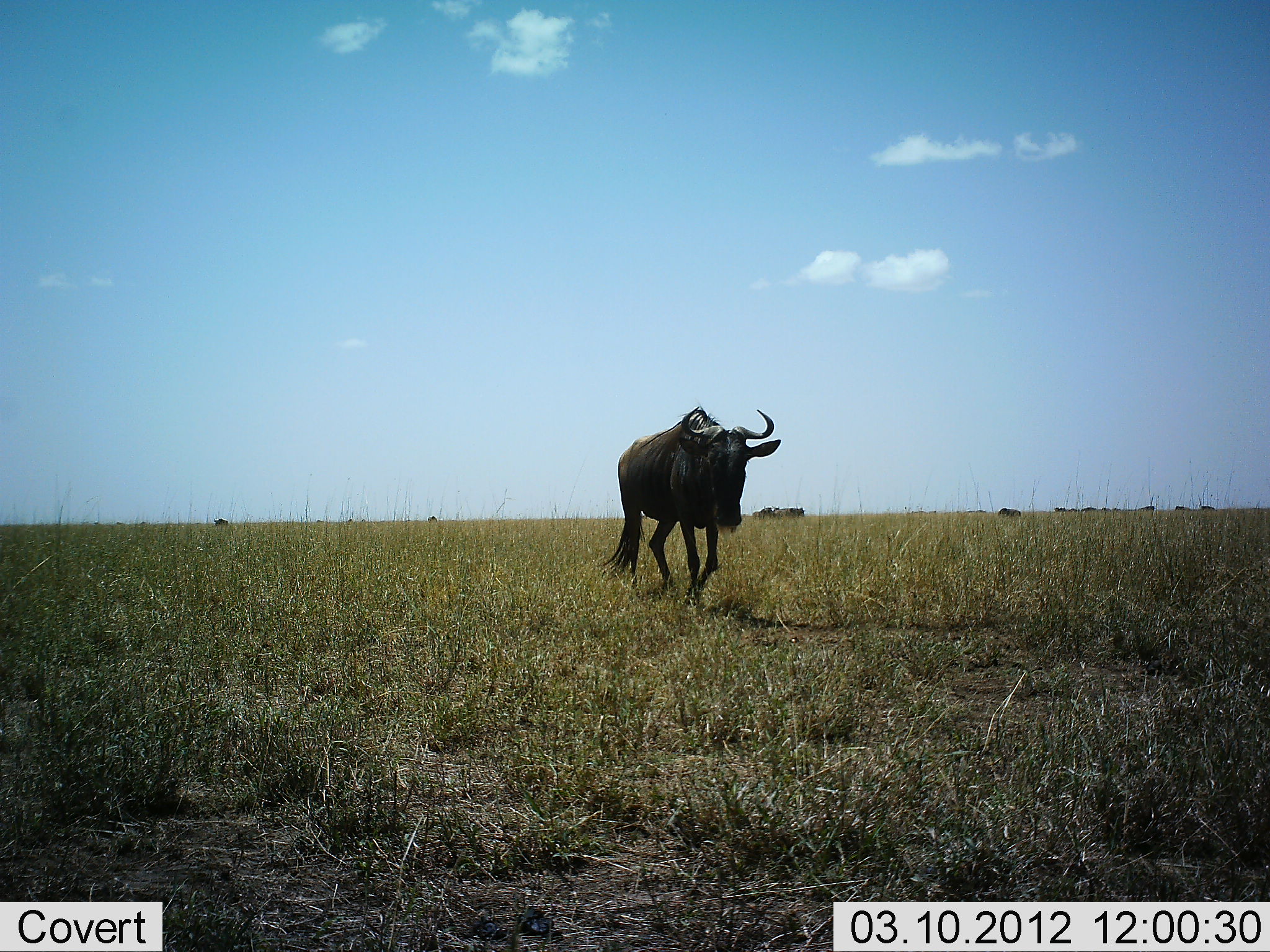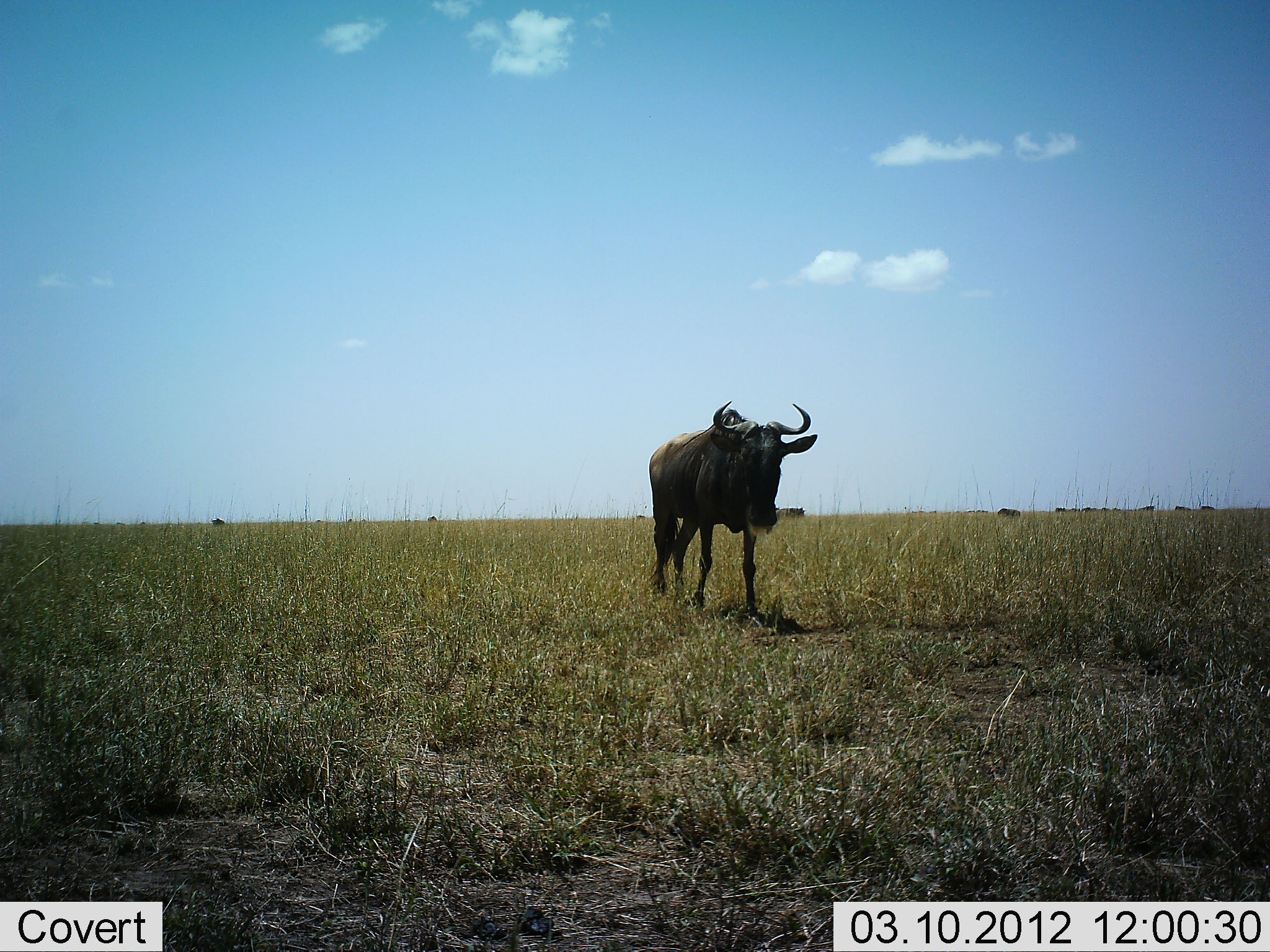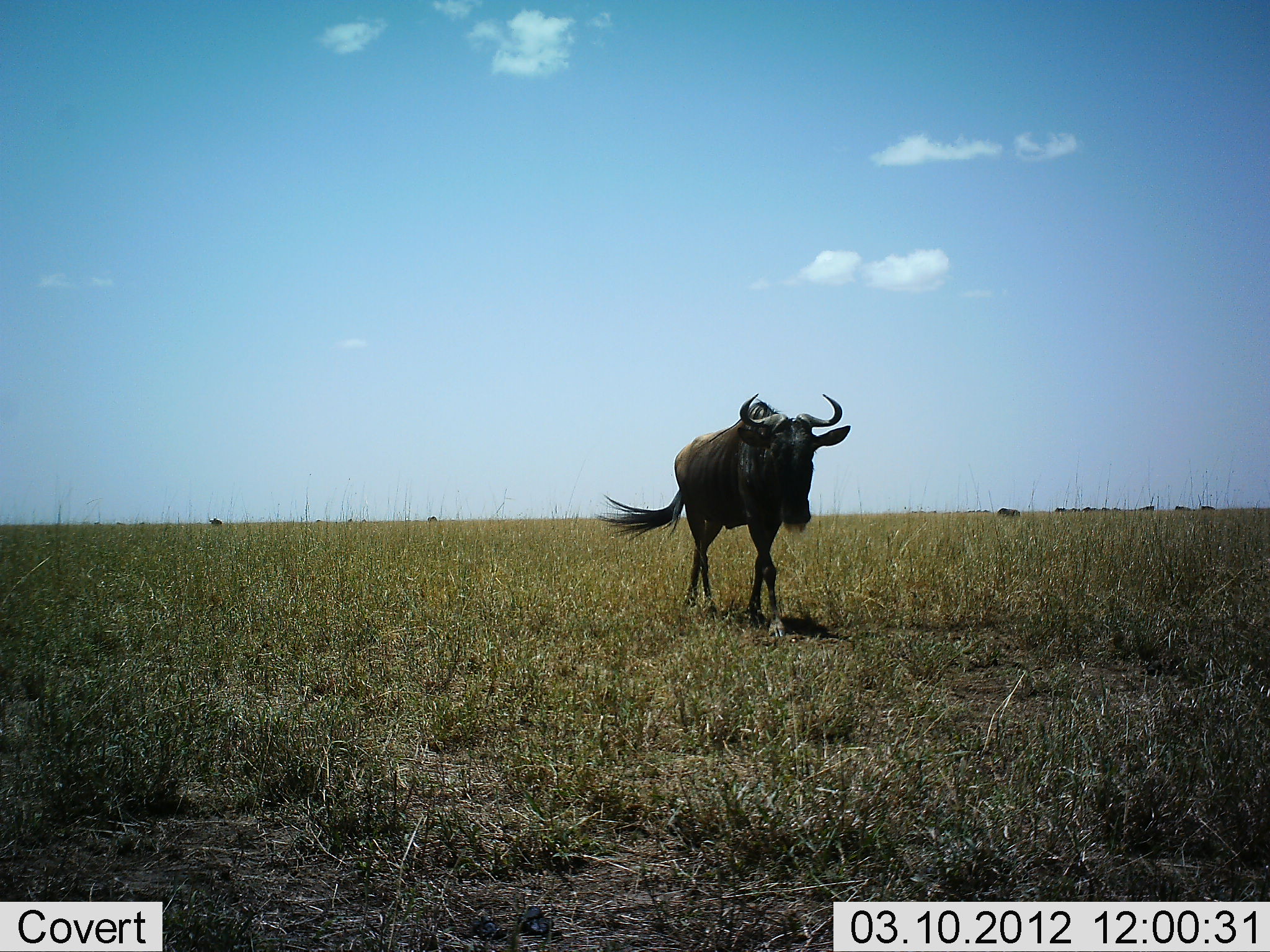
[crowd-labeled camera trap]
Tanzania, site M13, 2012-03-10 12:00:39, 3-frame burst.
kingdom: Animalia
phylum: Chordata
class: Mammalia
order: Artiodactyla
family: Bovidae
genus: Connochaetes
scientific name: Connochaetes taurinus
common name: blue wildebeest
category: wildebeest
Wildebeest (blue wildebeest) (Connochaetes taurinus), count 1. Behavior (volunteer vote fractions): standing 30%, resting 0%, moving 91%, interacting 0%. Young present (vote fraction): 0%. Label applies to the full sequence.